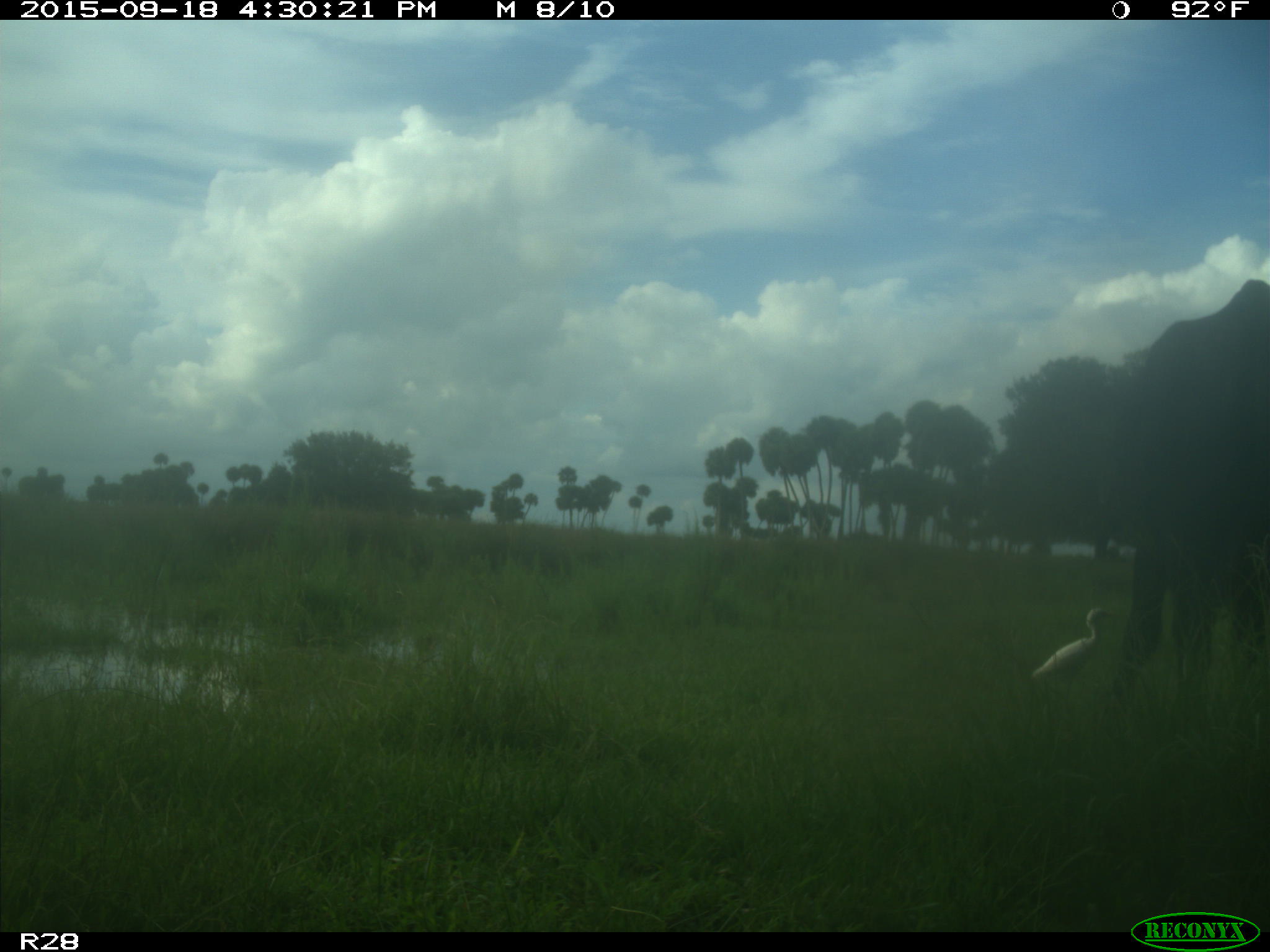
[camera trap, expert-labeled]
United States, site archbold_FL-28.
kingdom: Animalia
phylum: Chordata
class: Mammalia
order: Artiodactyla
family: Bovidae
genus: Bos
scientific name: Bos taurus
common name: domestic cow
Bos taurus (domestic cow).